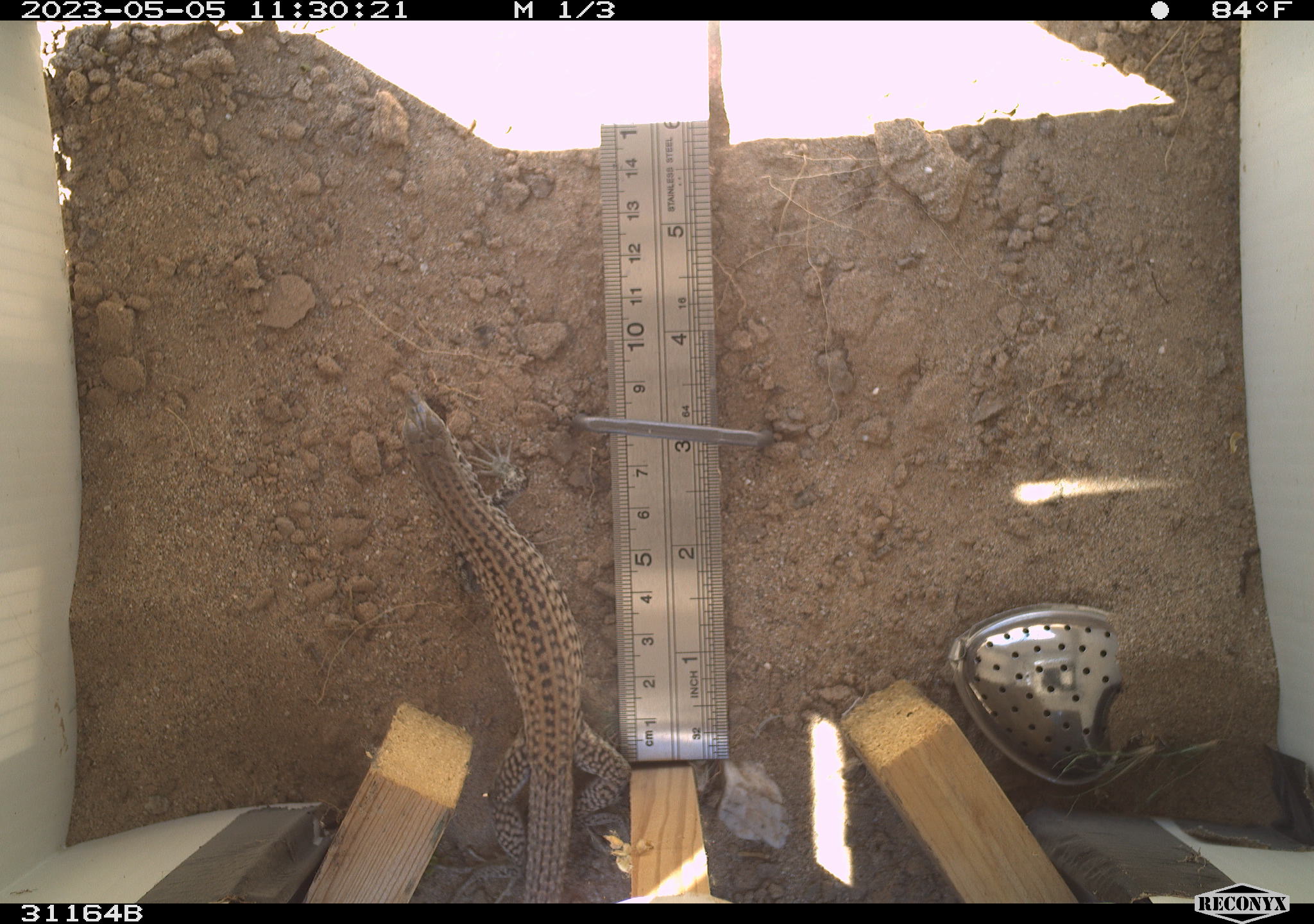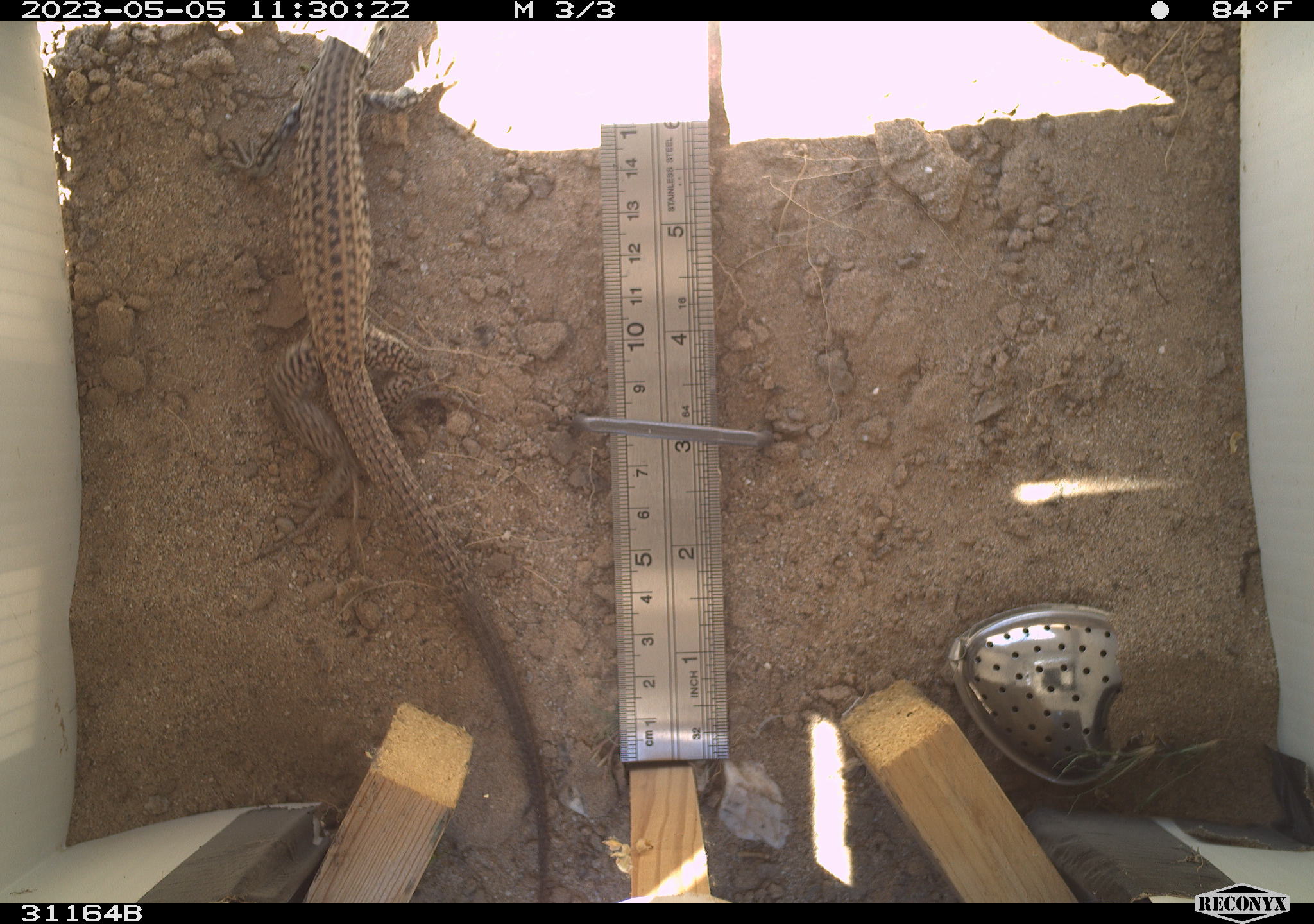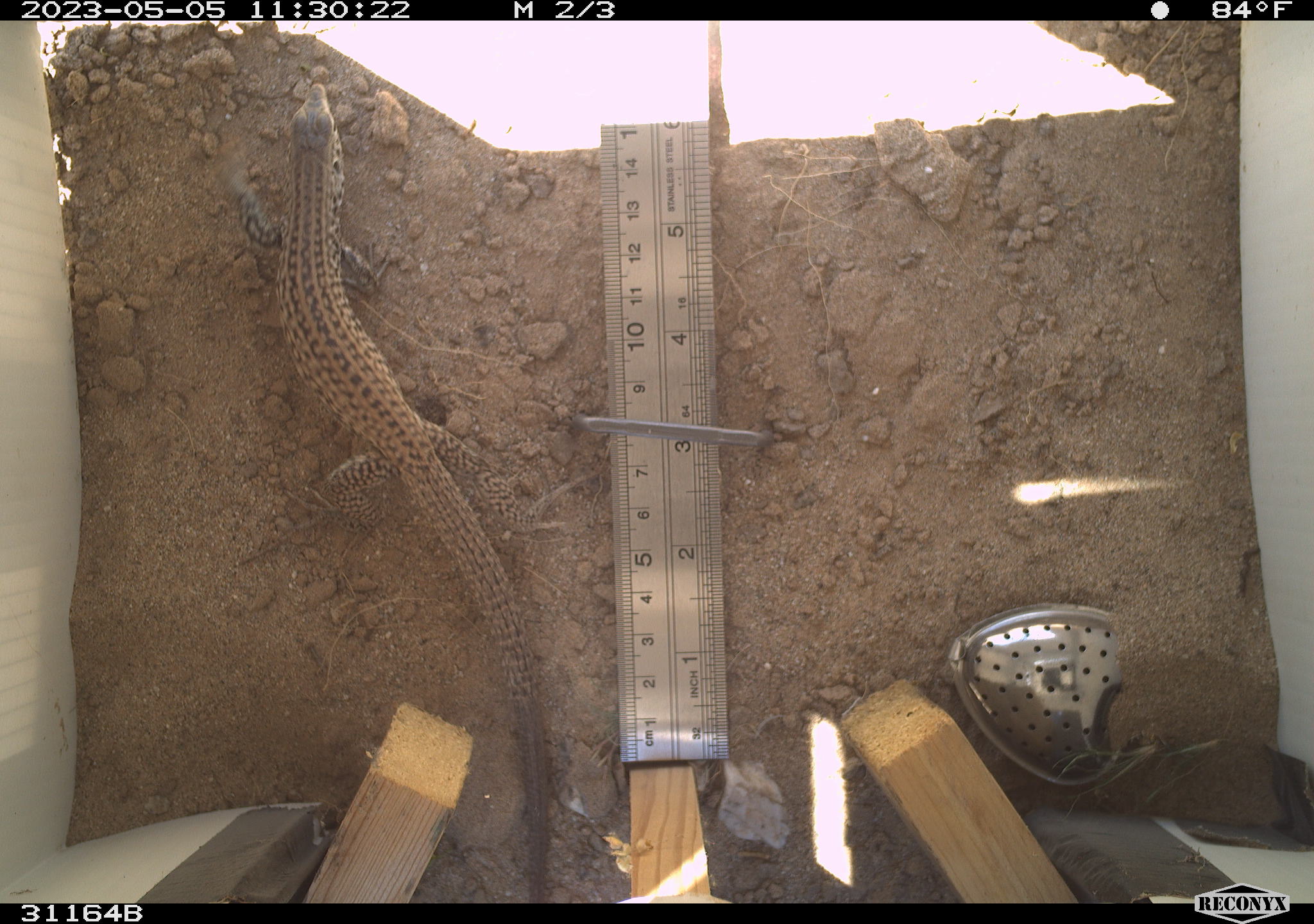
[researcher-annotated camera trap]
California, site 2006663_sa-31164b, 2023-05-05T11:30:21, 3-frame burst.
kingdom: Animalia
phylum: Chordata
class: Reptilia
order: Squamata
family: Teiidae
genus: Aspidoscelis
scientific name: Aspidoscelis tigris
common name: western whiptail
Western whiptail (Aspidoscelis tigris).